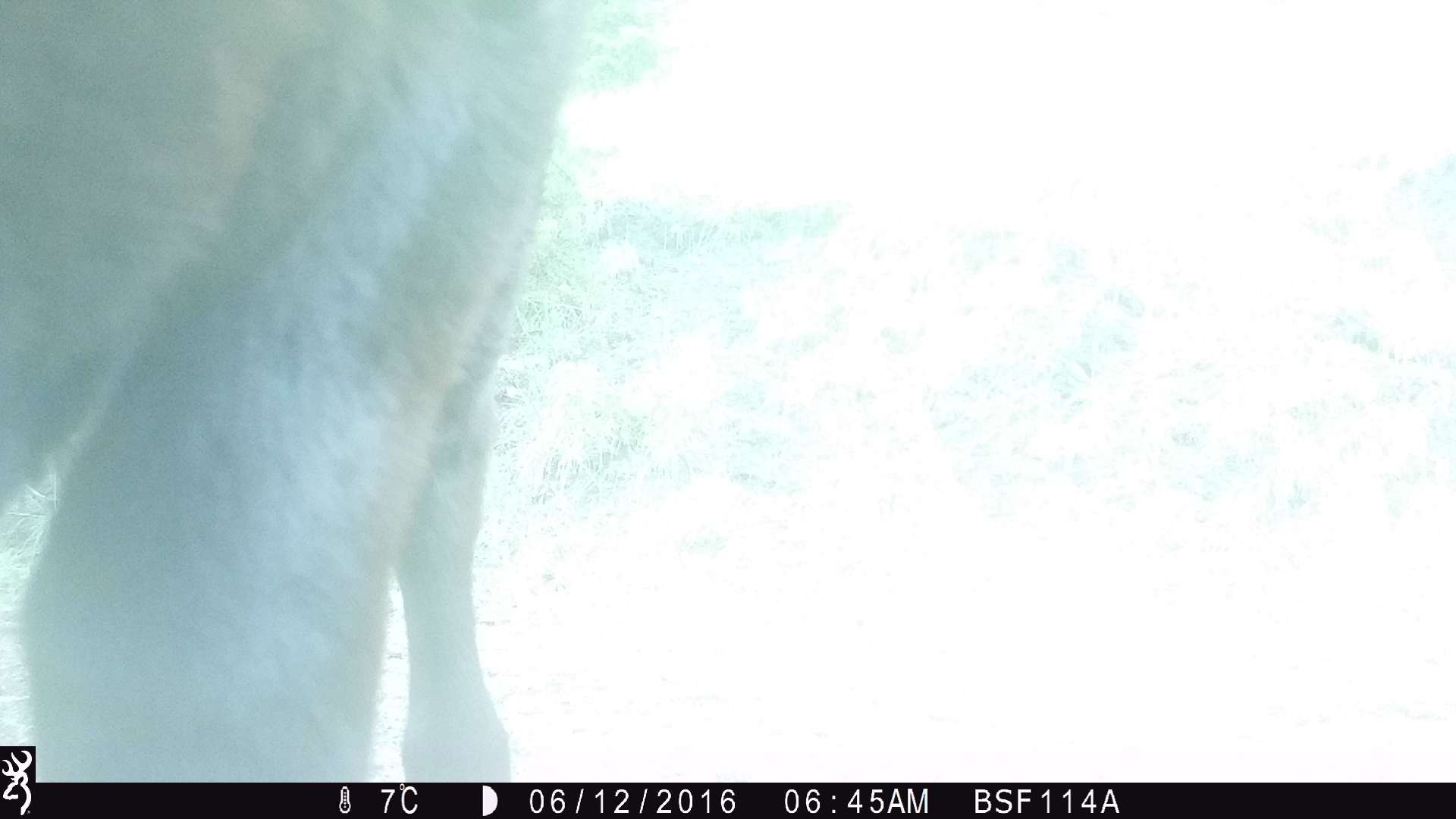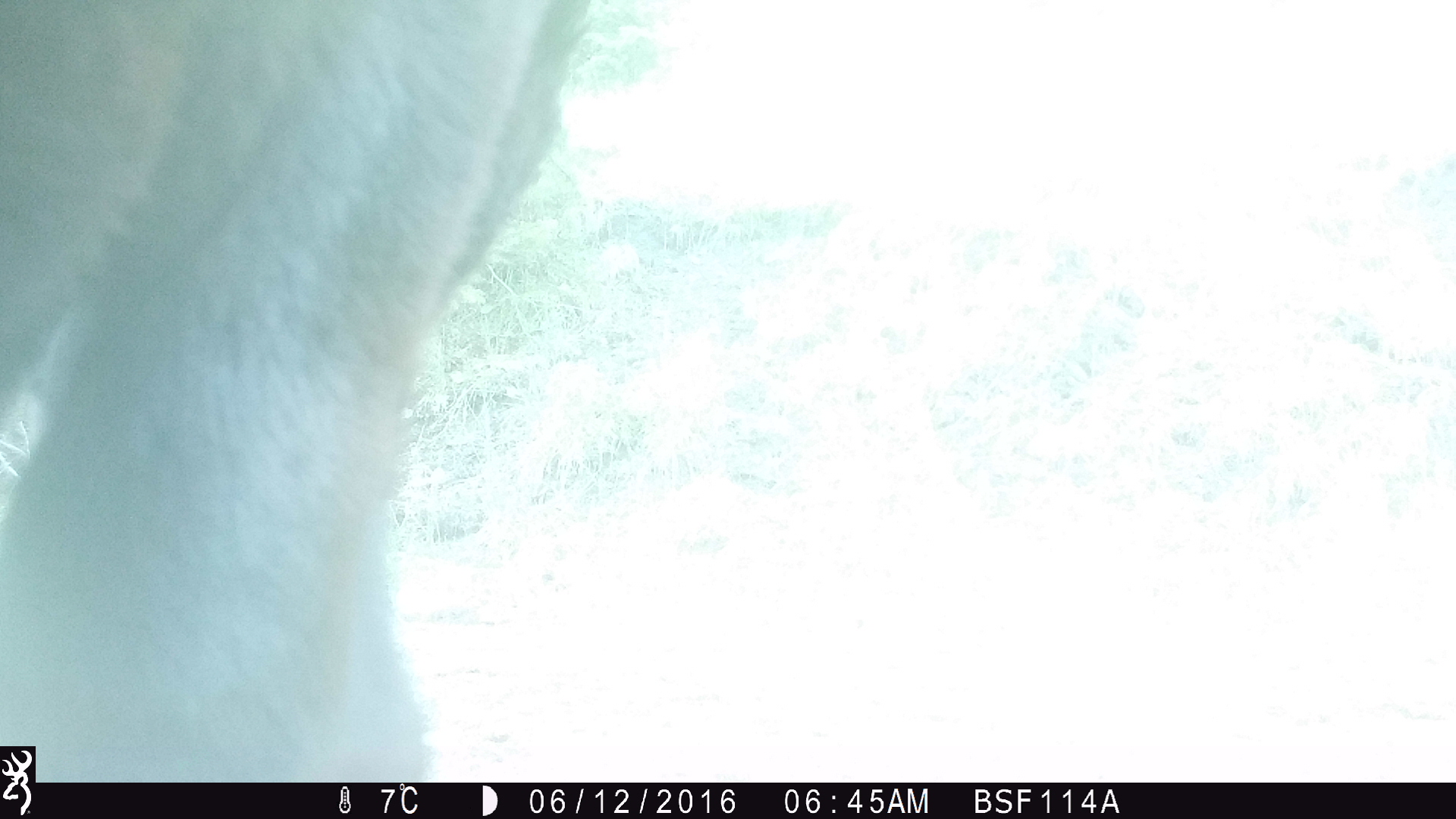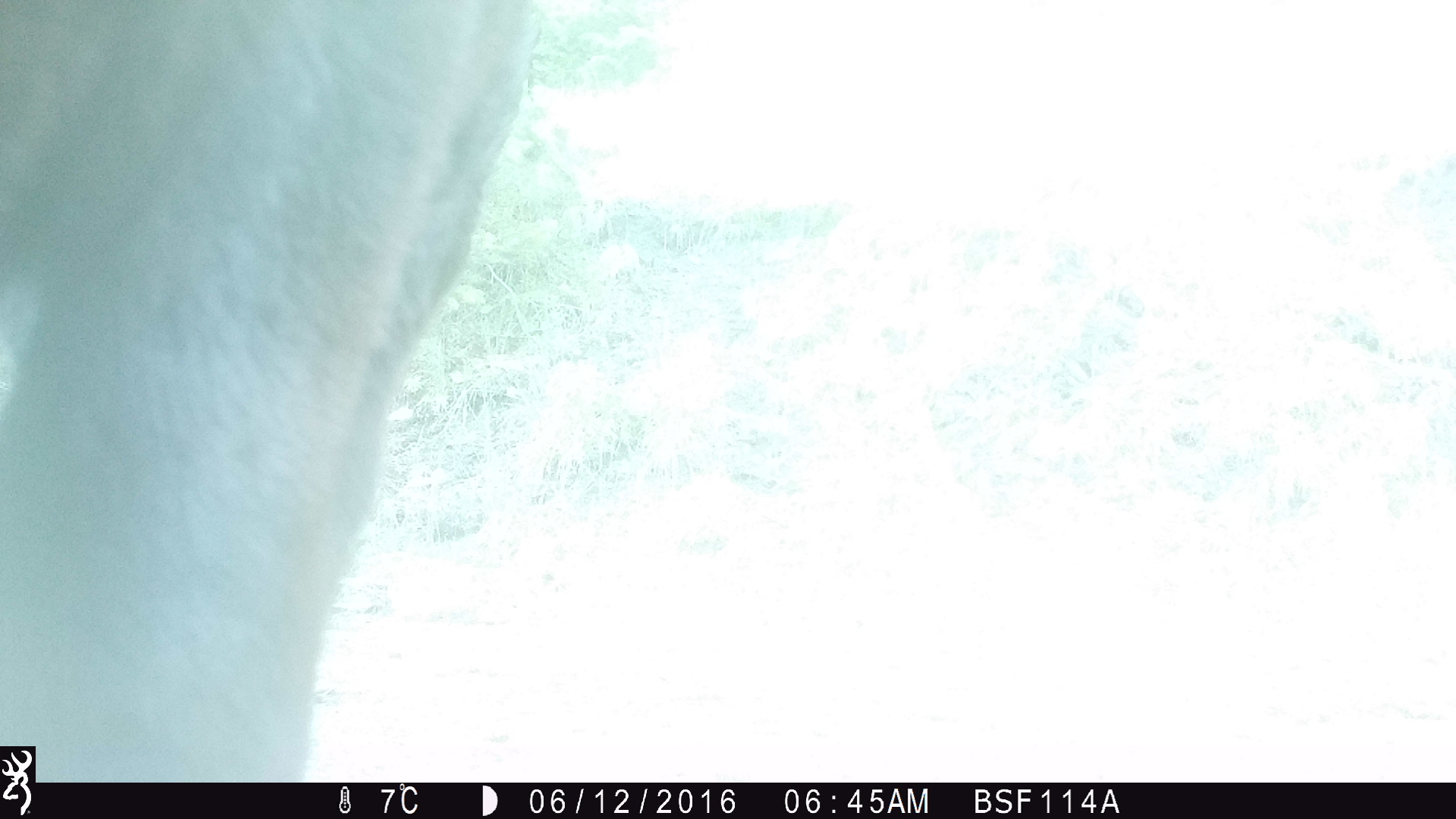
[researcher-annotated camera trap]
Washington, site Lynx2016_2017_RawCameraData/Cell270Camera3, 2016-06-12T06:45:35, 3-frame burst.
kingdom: Animalia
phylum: Chordata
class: Mammalia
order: Artiodactyla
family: Bovidae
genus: Bos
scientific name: Bos taurus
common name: domestic cattle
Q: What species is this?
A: Domestic cattle (Bos taurus).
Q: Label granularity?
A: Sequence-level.